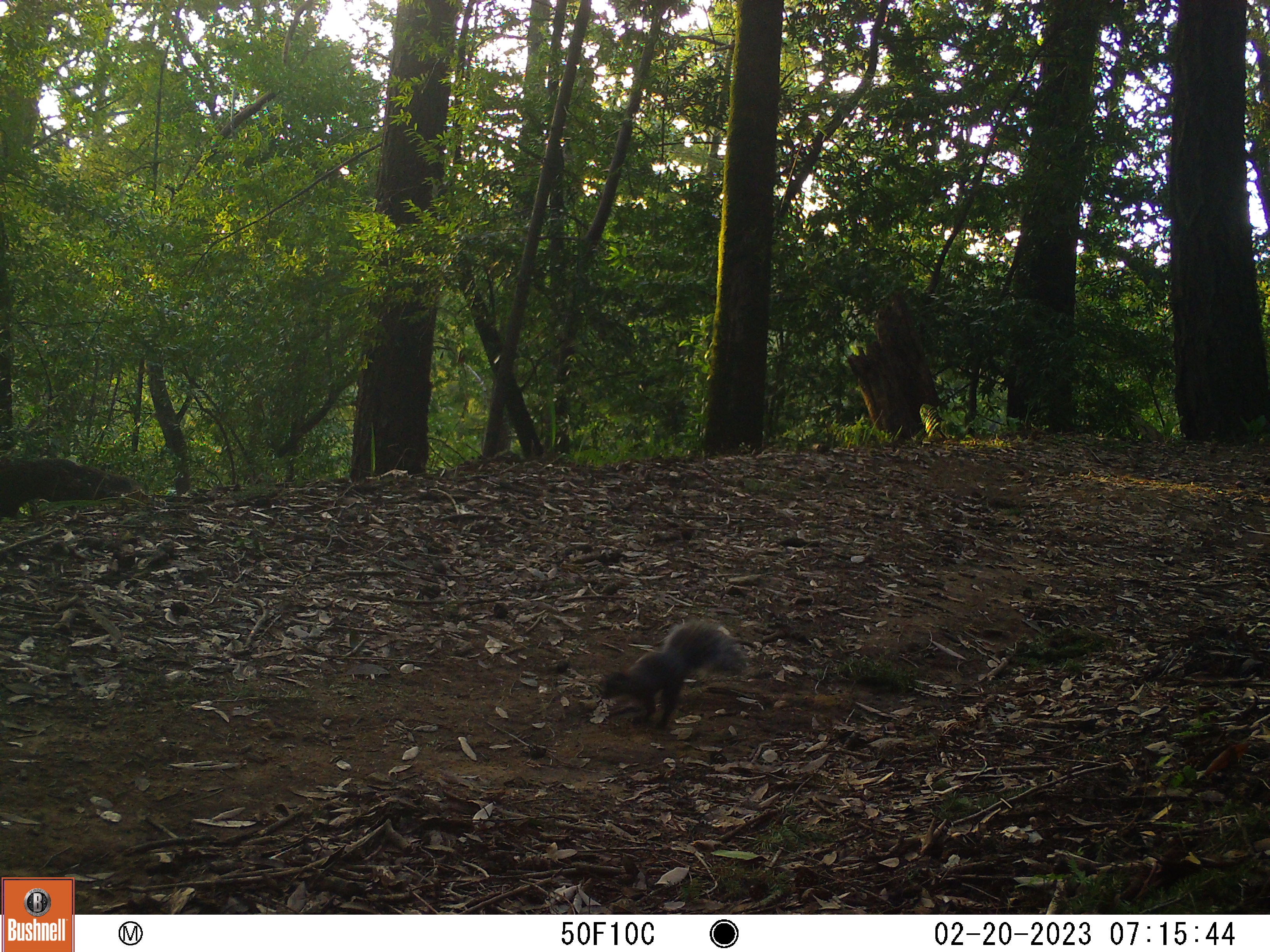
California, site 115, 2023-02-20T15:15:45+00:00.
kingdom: Animalia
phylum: Chordata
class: Mammalia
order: Rodentia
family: Sciuridae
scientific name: Sciuridae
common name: squirrel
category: unknown squirrel